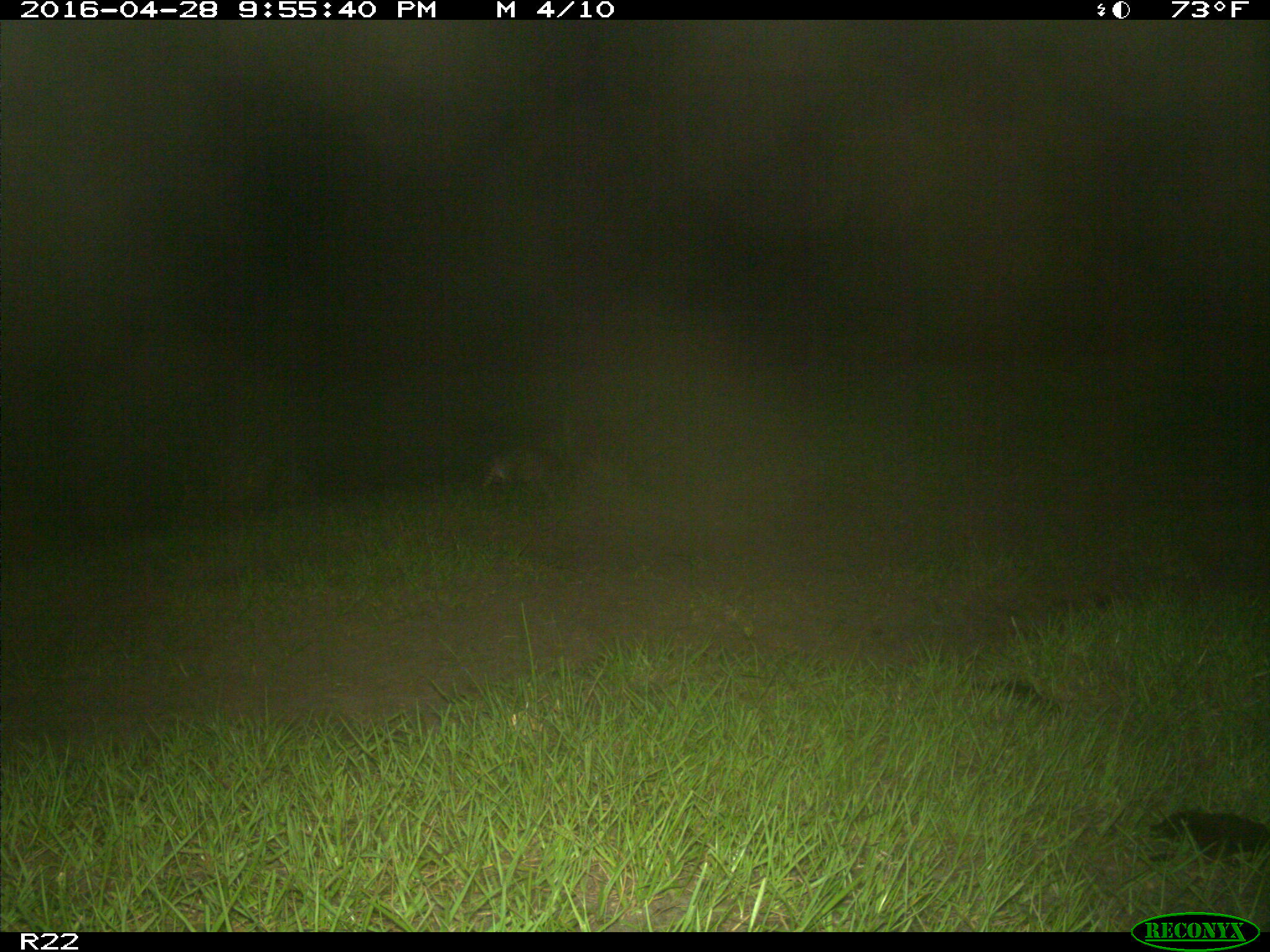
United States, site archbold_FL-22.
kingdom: Animalia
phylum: Chordata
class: Mammalia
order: Cingulata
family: Dasypodidae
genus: Dasypus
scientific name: Dasypus novemcinctus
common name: nine-banded armadillo